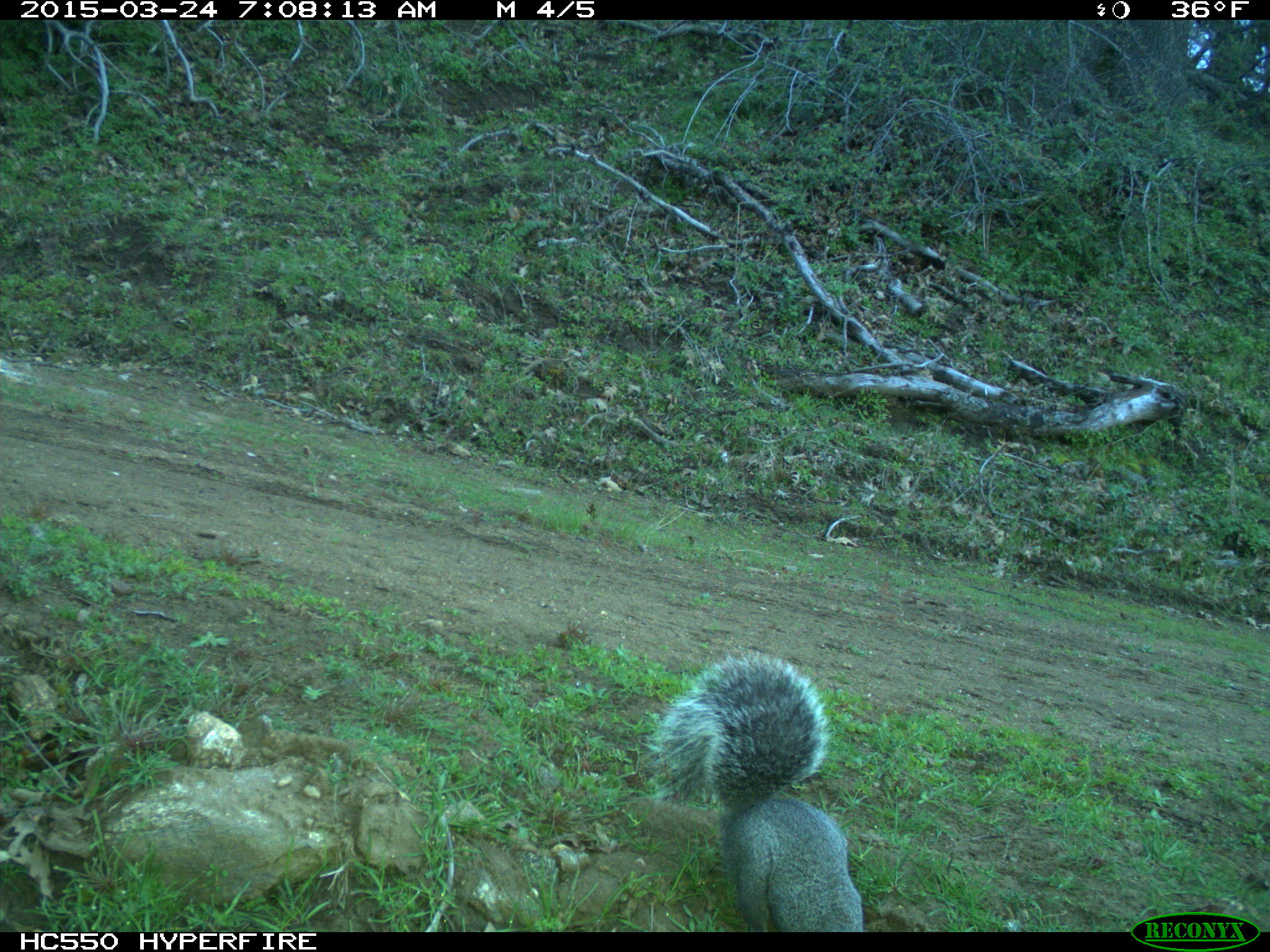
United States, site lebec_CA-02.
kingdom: Animalia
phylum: Chordata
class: Mammalia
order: Rodentia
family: Sciuridae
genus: Sciurus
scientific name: Sciurus carolinensis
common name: eastern gray squirrel